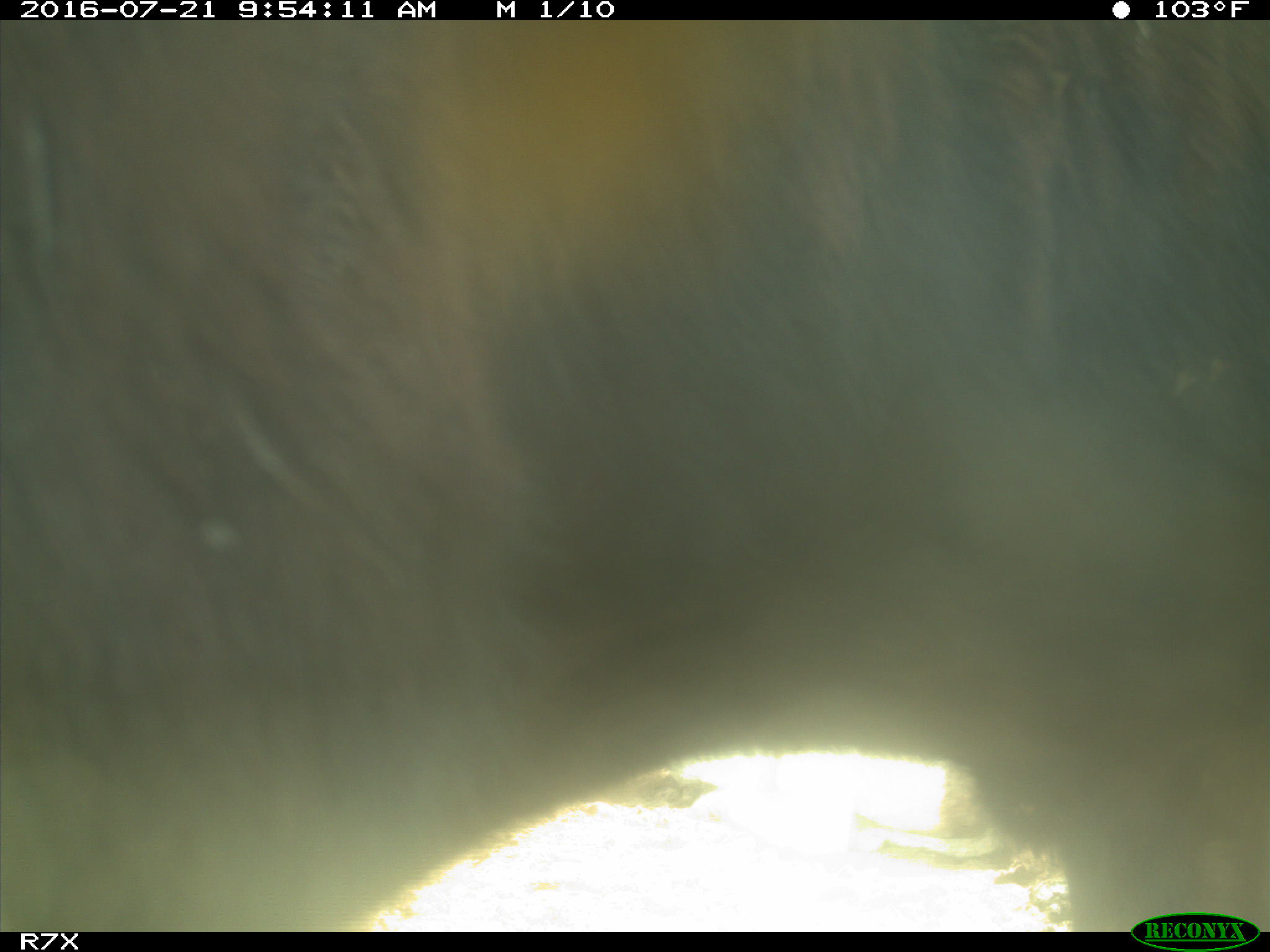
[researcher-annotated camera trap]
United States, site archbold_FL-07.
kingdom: Animalia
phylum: Chordata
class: Mammalia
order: Artiodactyla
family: Bovidae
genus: Bos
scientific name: Bos taurus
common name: domestic cow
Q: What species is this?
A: Bos taurus (domestic cow).